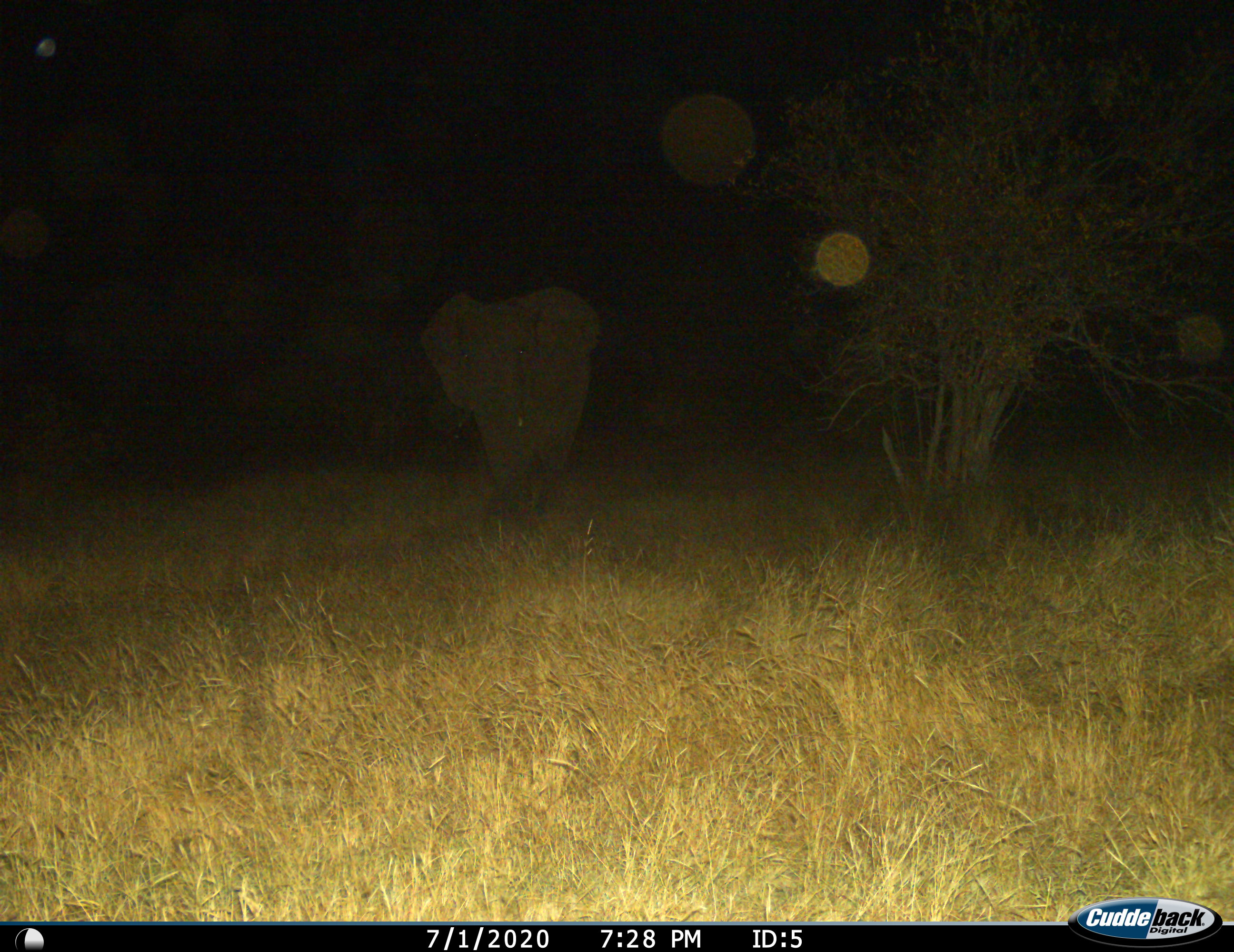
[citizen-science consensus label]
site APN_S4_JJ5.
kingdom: Animalia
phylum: Chordata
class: Mammalia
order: Proboscidea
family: Elephantidae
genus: Loxodonta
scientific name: Loxodonta africana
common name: african bush elephant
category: elephant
Elephant (african bush elephant) (Loxodonta africana), count 1. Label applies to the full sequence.